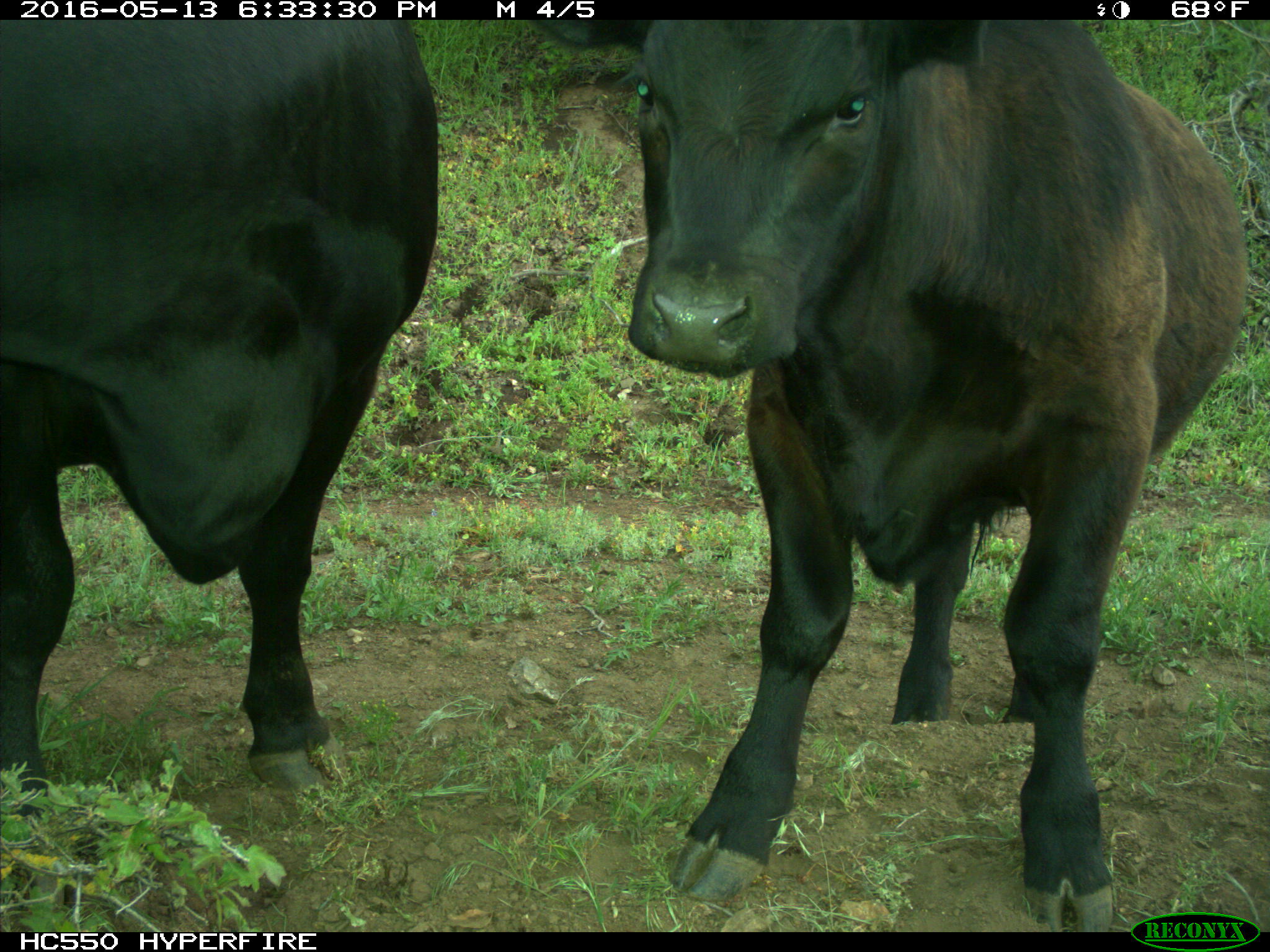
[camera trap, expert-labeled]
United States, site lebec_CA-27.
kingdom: Animalia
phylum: Chordata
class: Mammalia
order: Artiodactyla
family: Bovidae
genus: Bos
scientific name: Bos taurus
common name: domestic cow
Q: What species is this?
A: Bos taurus (domestic cow).